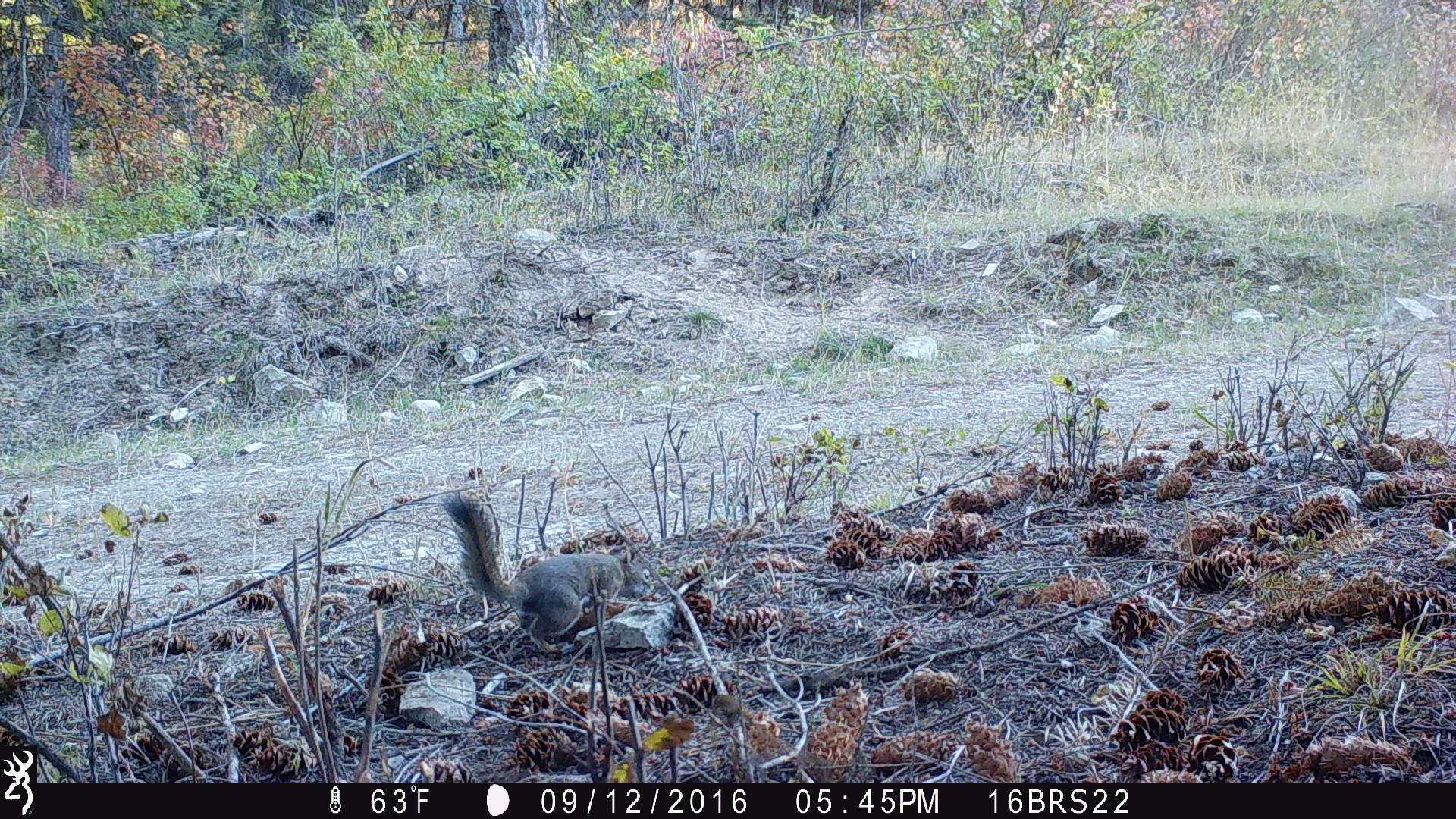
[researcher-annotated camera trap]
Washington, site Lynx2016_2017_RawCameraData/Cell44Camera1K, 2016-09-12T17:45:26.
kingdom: Animalia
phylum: Chordata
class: Mammalia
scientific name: Mammalia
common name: small mammal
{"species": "small mammal (Mammalia)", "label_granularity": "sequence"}